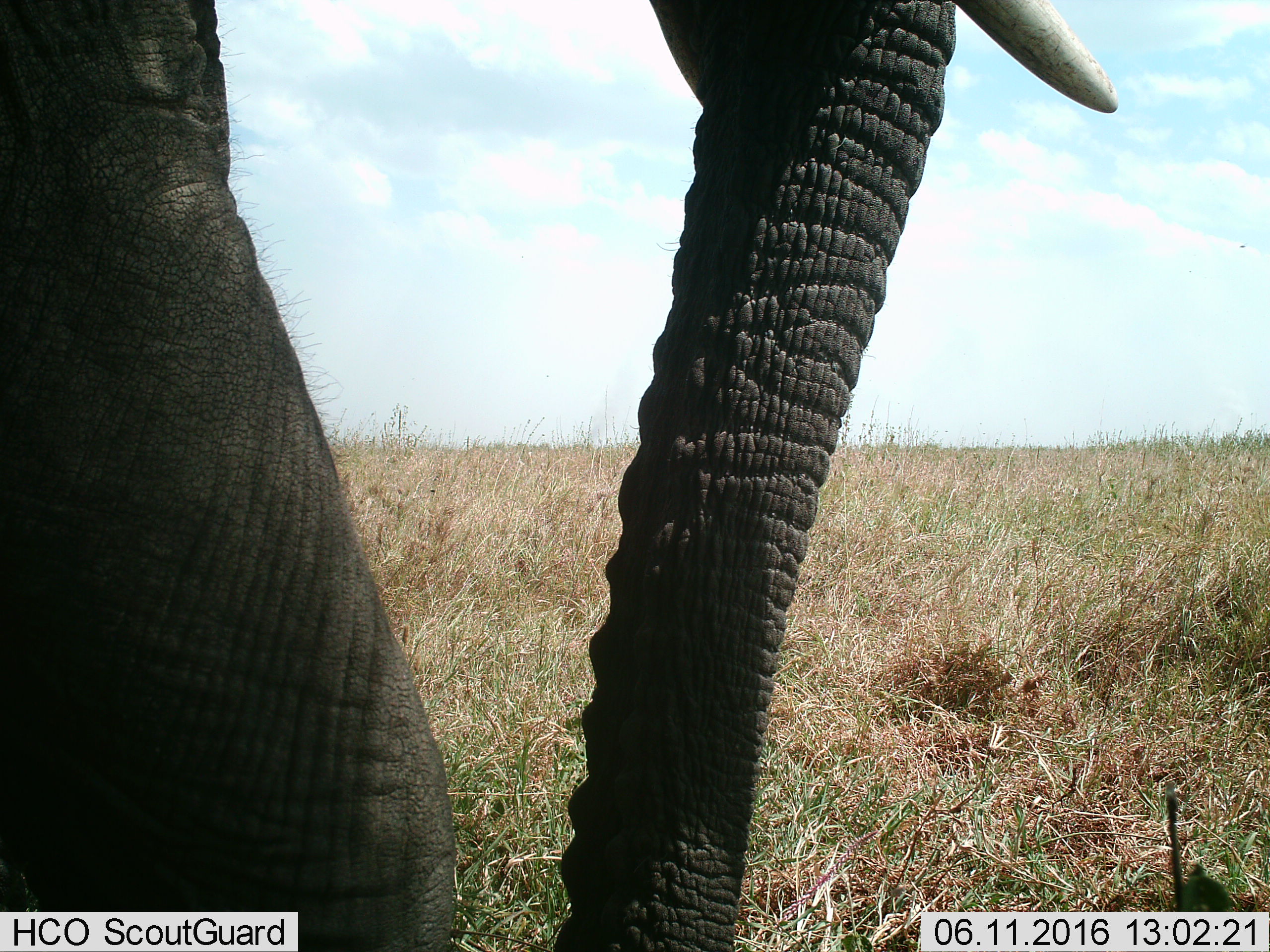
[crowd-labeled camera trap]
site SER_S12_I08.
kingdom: Animalia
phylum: Chordata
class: Mammalia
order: Proboscidea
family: Elephantidae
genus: Loxodonta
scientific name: Loxodonta africana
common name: african bush elephant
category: elephant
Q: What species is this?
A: Elephant (african bush elephant) (Loxodonta africana).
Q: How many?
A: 1.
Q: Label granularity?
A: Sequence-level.